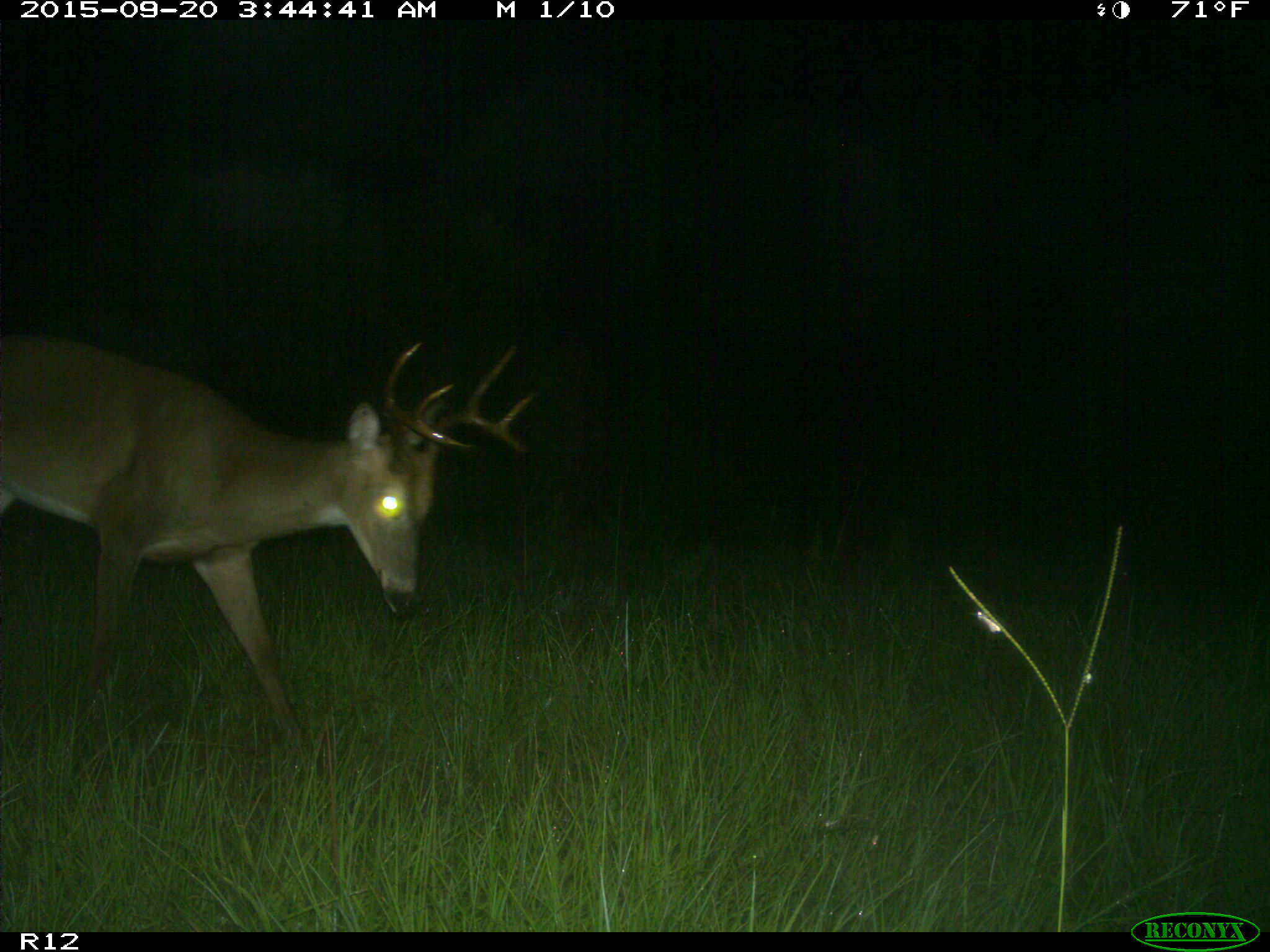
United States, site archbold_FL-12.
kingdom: Animalia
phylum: Chordata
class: Mammalia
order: Artiodactyla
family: Cervidae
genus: Odocoileus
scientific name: Odocoileus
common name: deer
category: unidentified deer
Unidentified deer (deer) (Odocoileus).